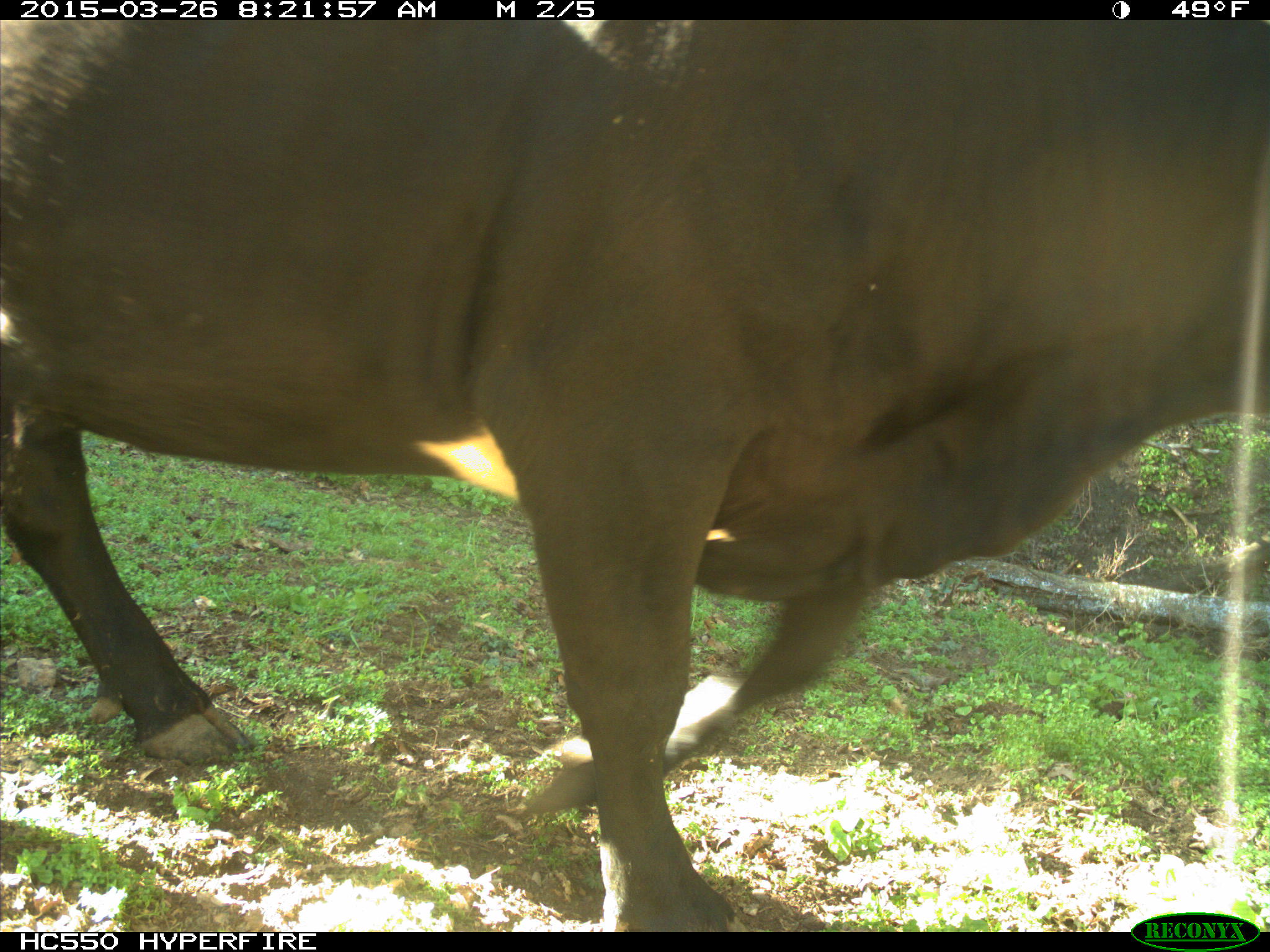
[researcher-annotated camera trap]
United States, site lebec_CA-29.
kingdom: Animalia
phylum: Chordata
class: Mammalia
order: Artiodactyla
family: Bovidae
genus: Bos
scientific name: Bos taurus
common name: domestic cow